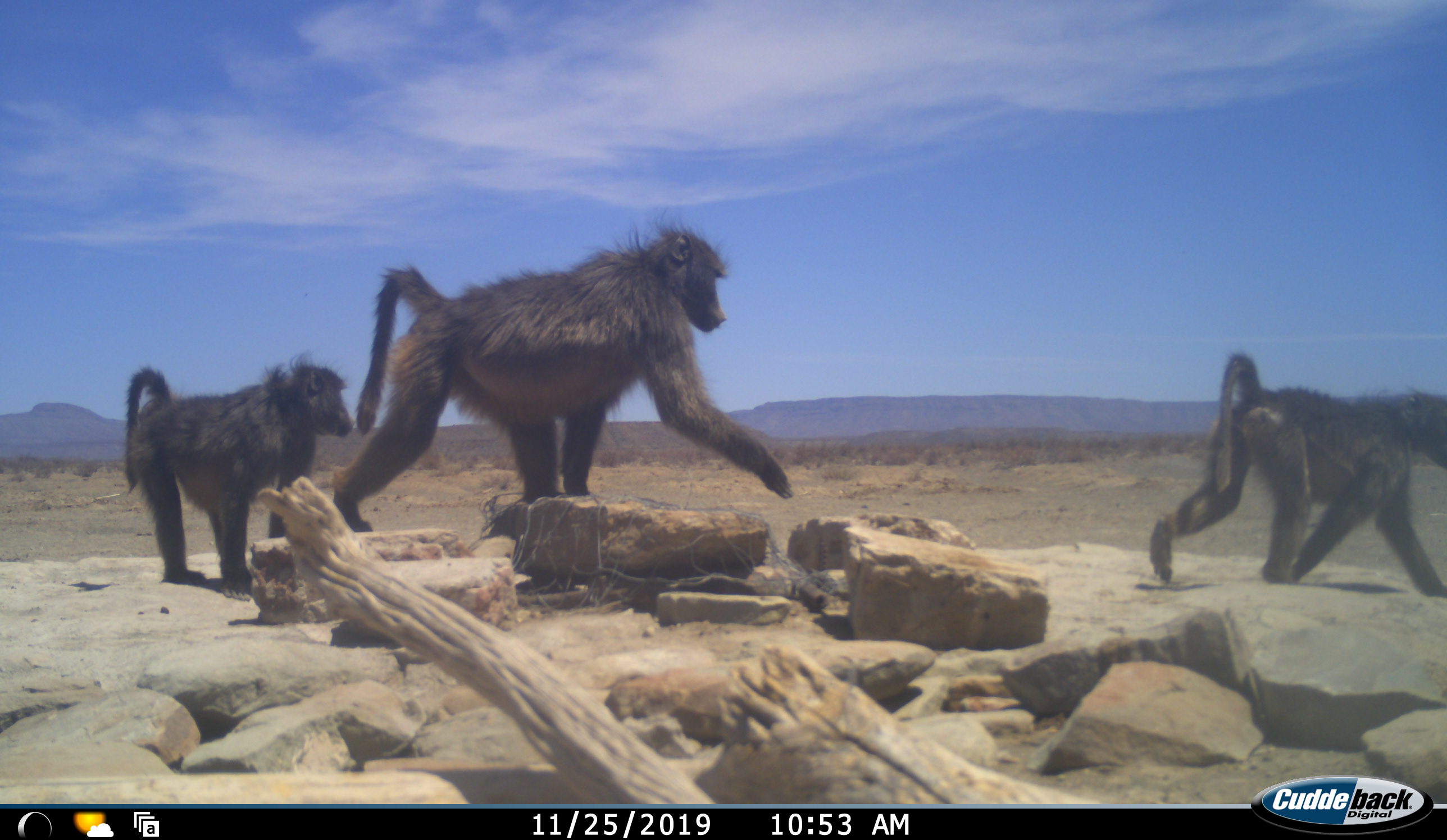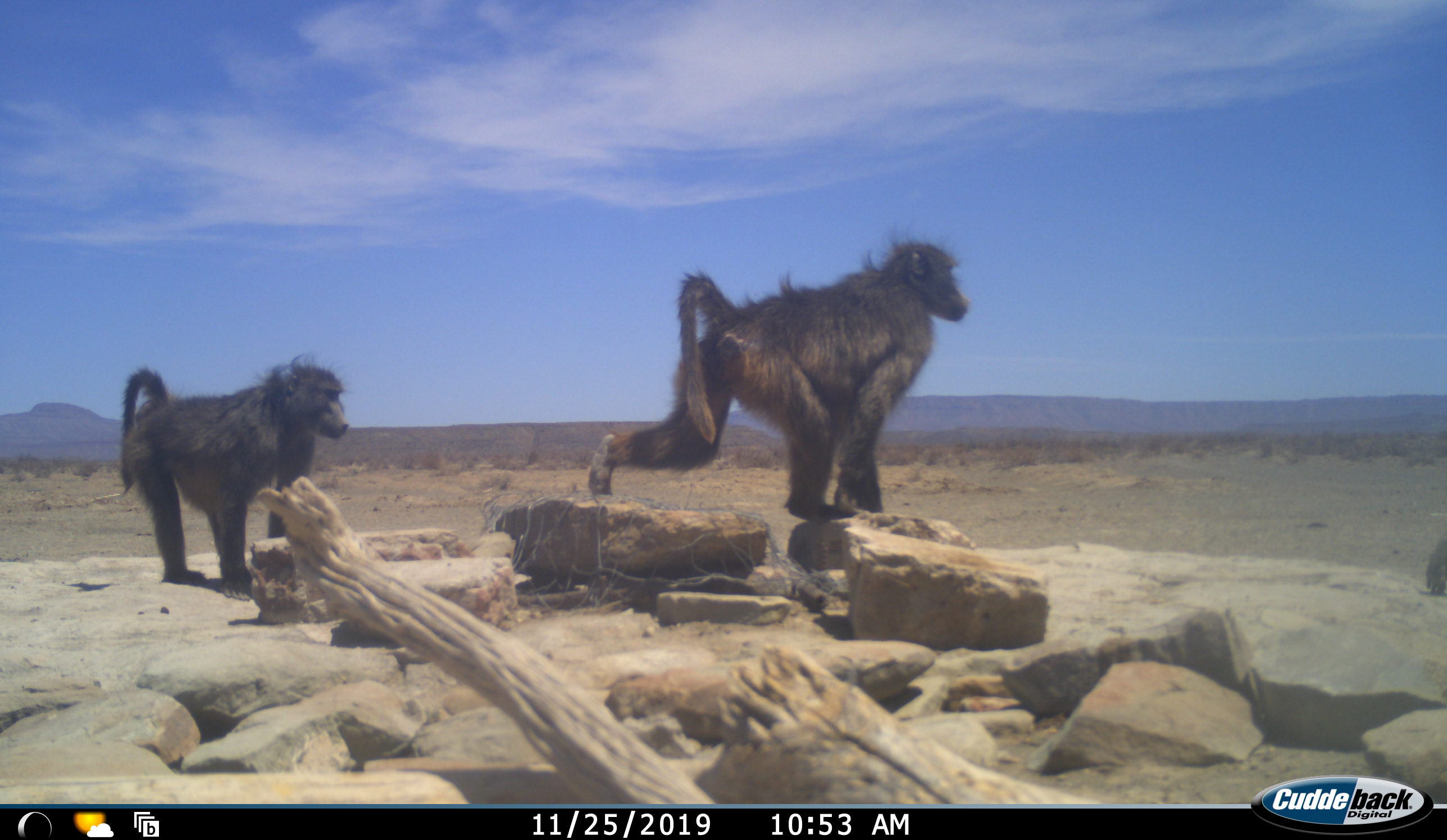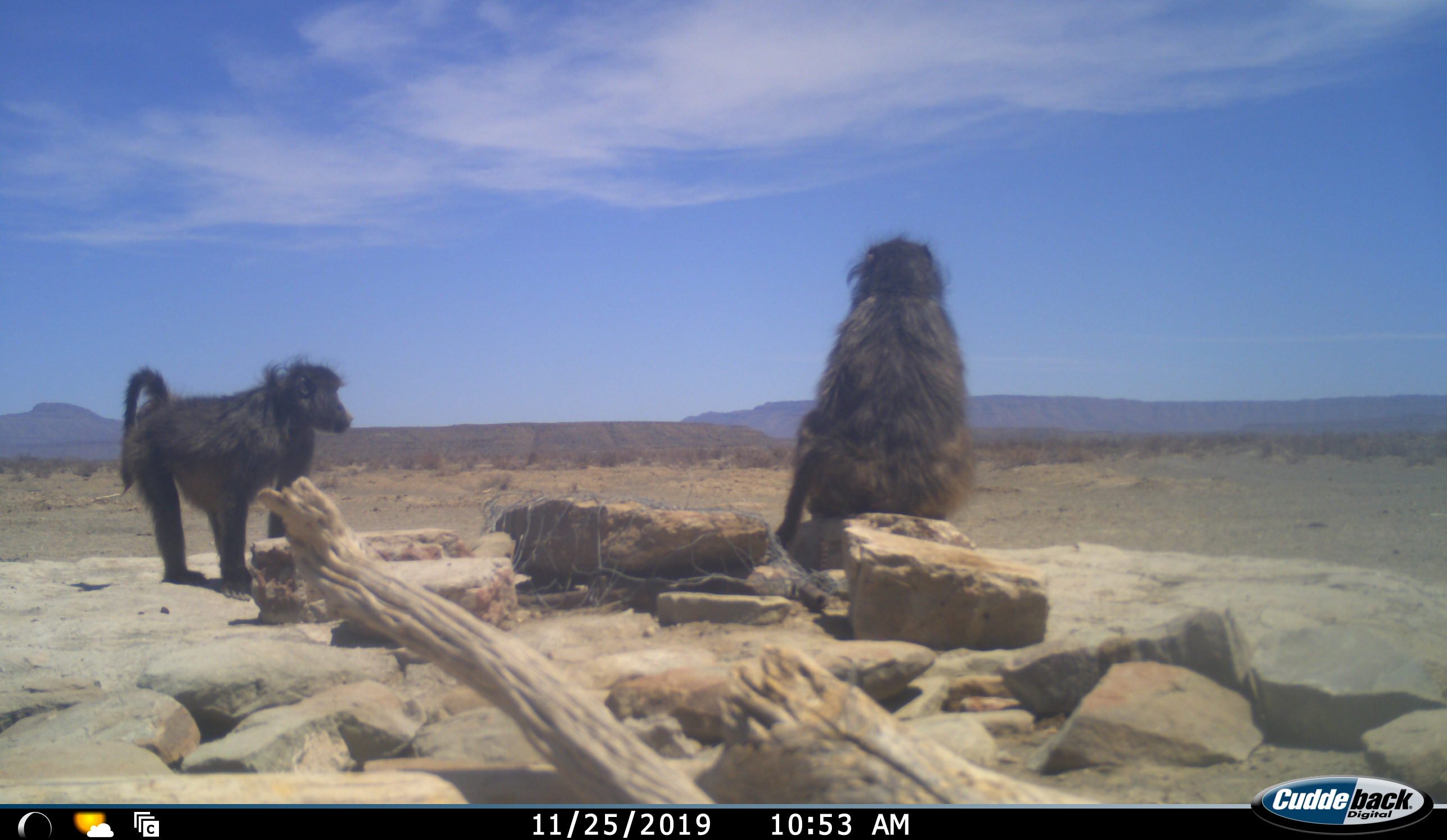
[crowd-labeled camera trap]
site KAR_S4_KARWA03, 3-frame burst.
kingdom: Animalia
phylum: Chordata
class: Mammalia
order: Primates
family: Cercopithecidae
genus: Papio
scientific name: Papio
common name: baboon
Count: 3.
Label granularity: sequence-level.